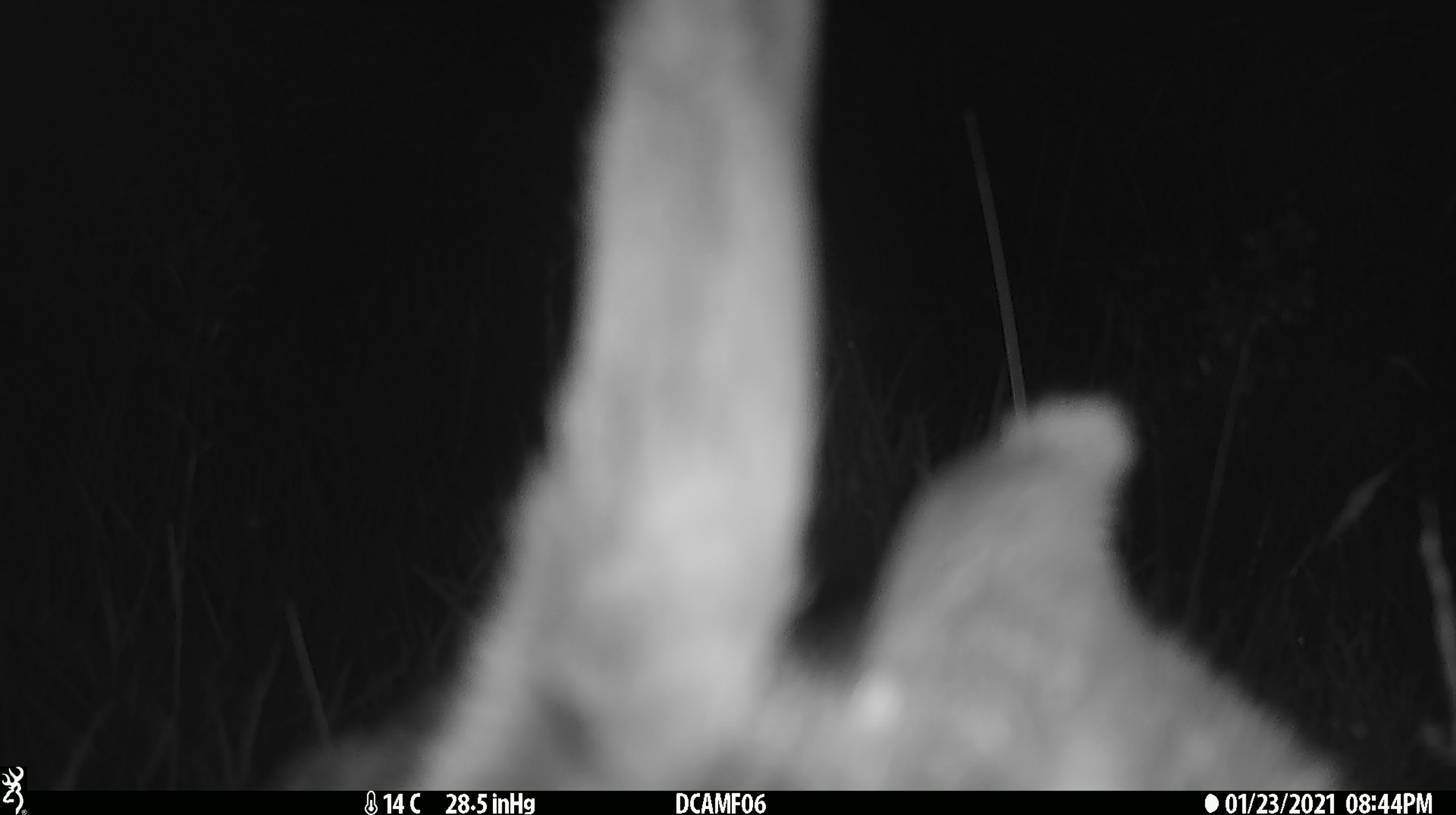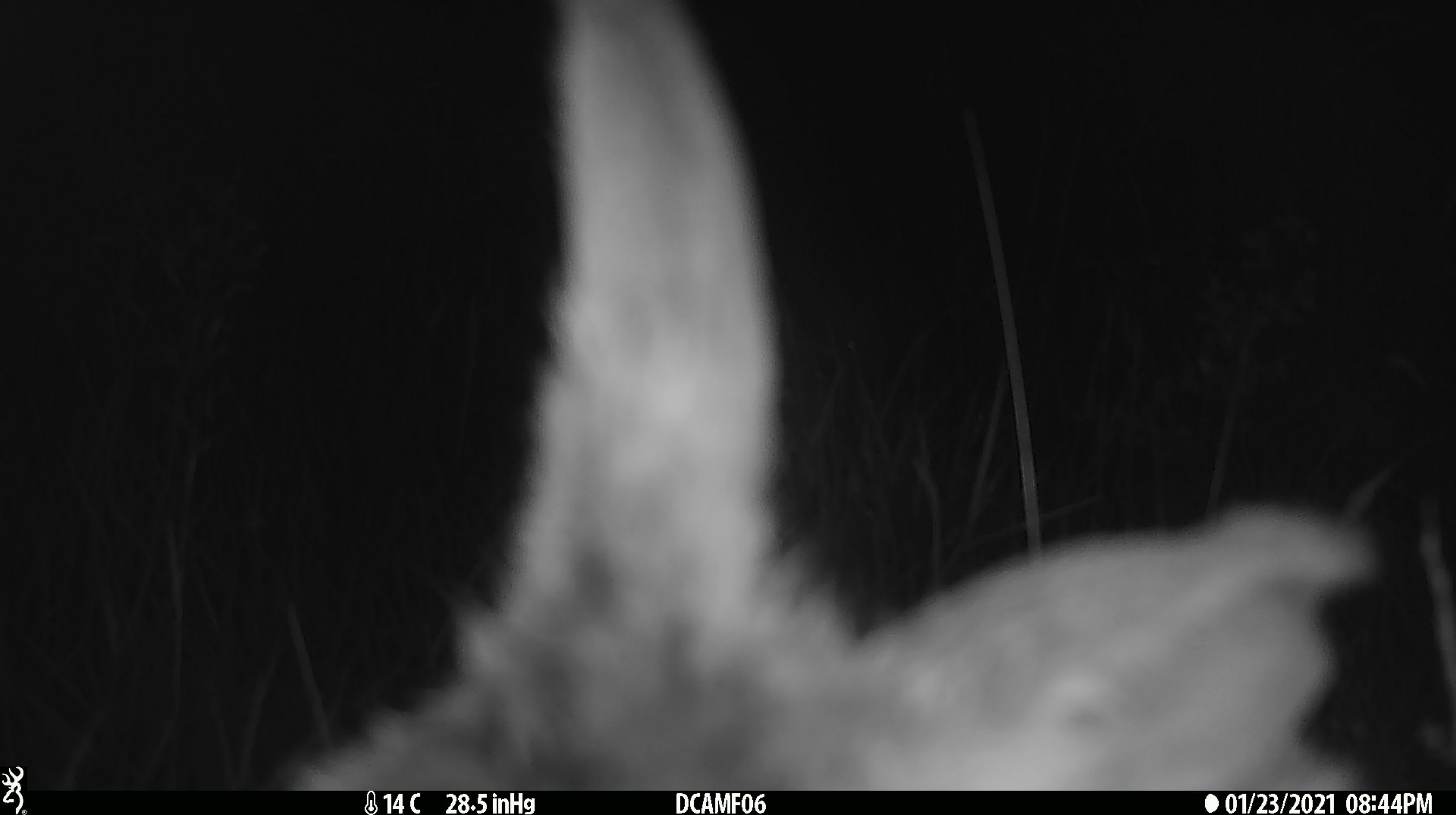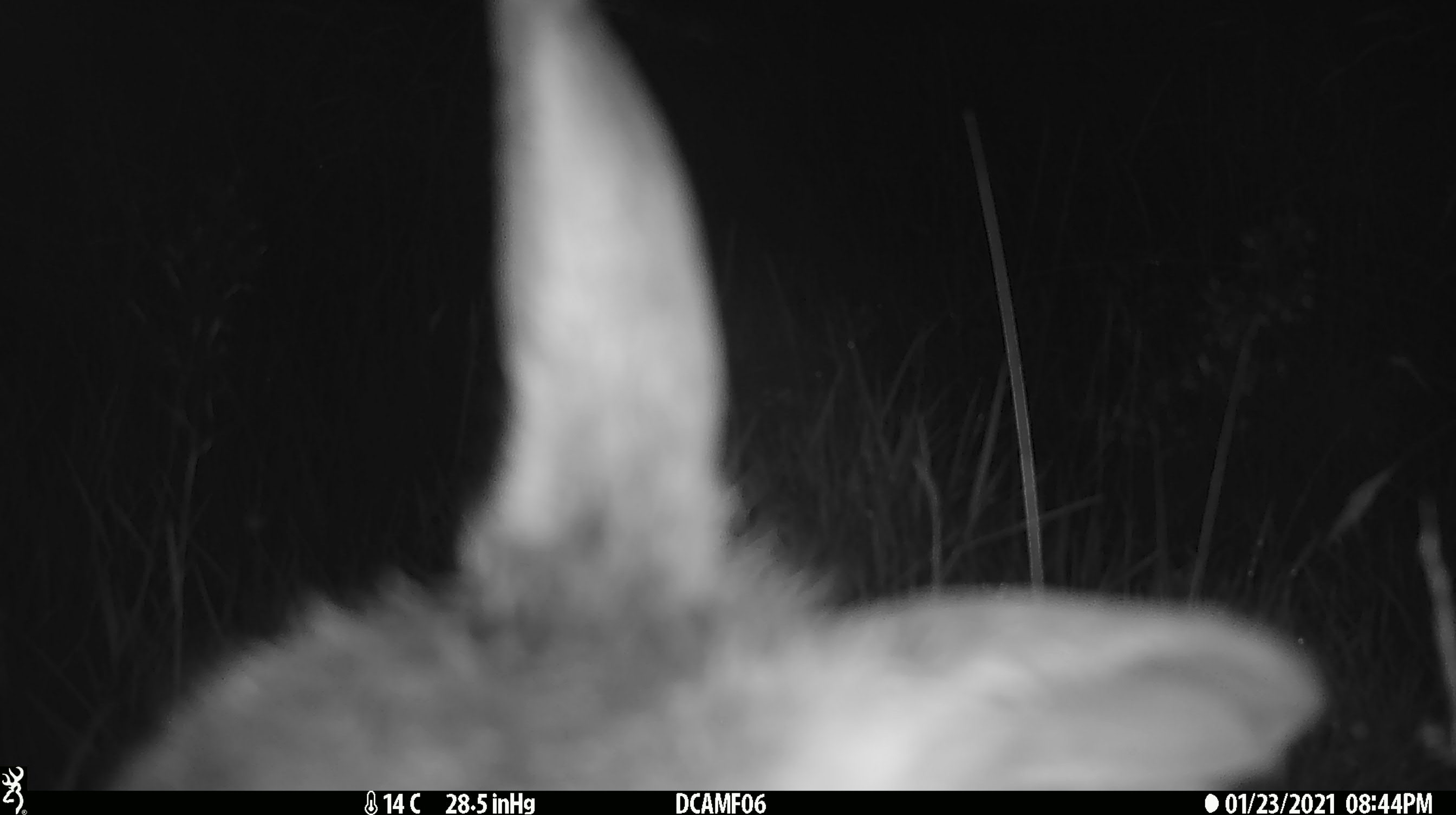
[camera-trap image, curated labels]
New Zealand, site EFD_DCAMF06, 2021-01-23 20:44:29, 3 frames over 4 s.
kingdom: Animalia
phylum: Chordata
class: Mammalia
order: Lagomorpha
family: Leporidae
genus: Oryctolagus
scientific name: Oryctolagus cuniculus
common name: european rabbit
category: rabbit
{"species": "rabbit (european rabbit) (Oryctolagus cuniculus)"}